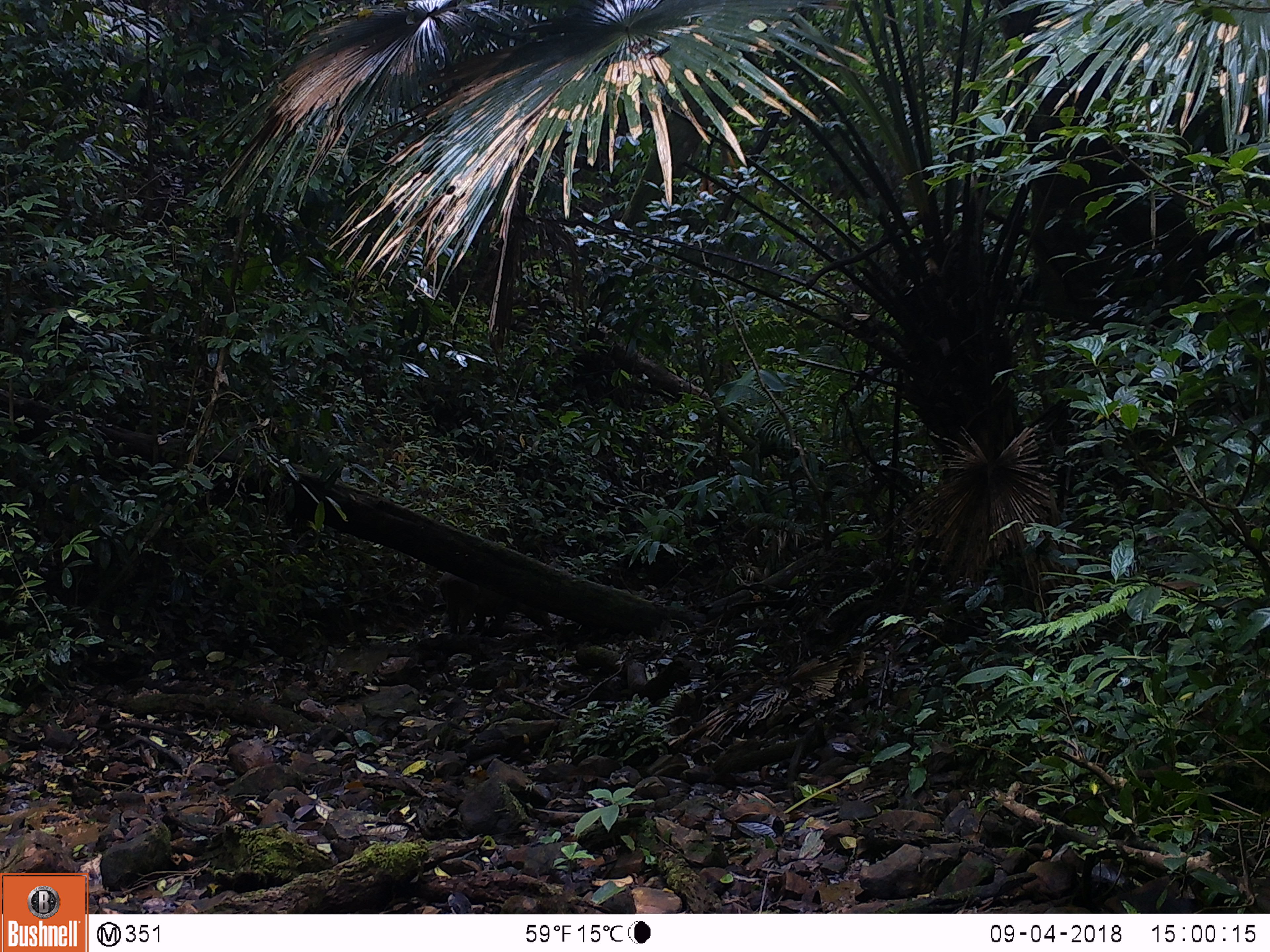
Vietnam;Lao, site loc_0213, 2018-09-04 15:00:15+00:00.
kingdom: Animalia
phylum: Chordata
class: Mammalia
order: Artiodactyla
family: Suidae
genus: Sus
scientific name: Sus scrofa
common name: eurasian wild pig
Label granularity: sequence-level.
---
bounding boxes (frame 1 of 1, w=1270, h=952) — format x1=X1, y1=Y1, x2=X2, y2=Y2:
eurasian wild pig: x1=438, y1=571, x2=553, y2=635